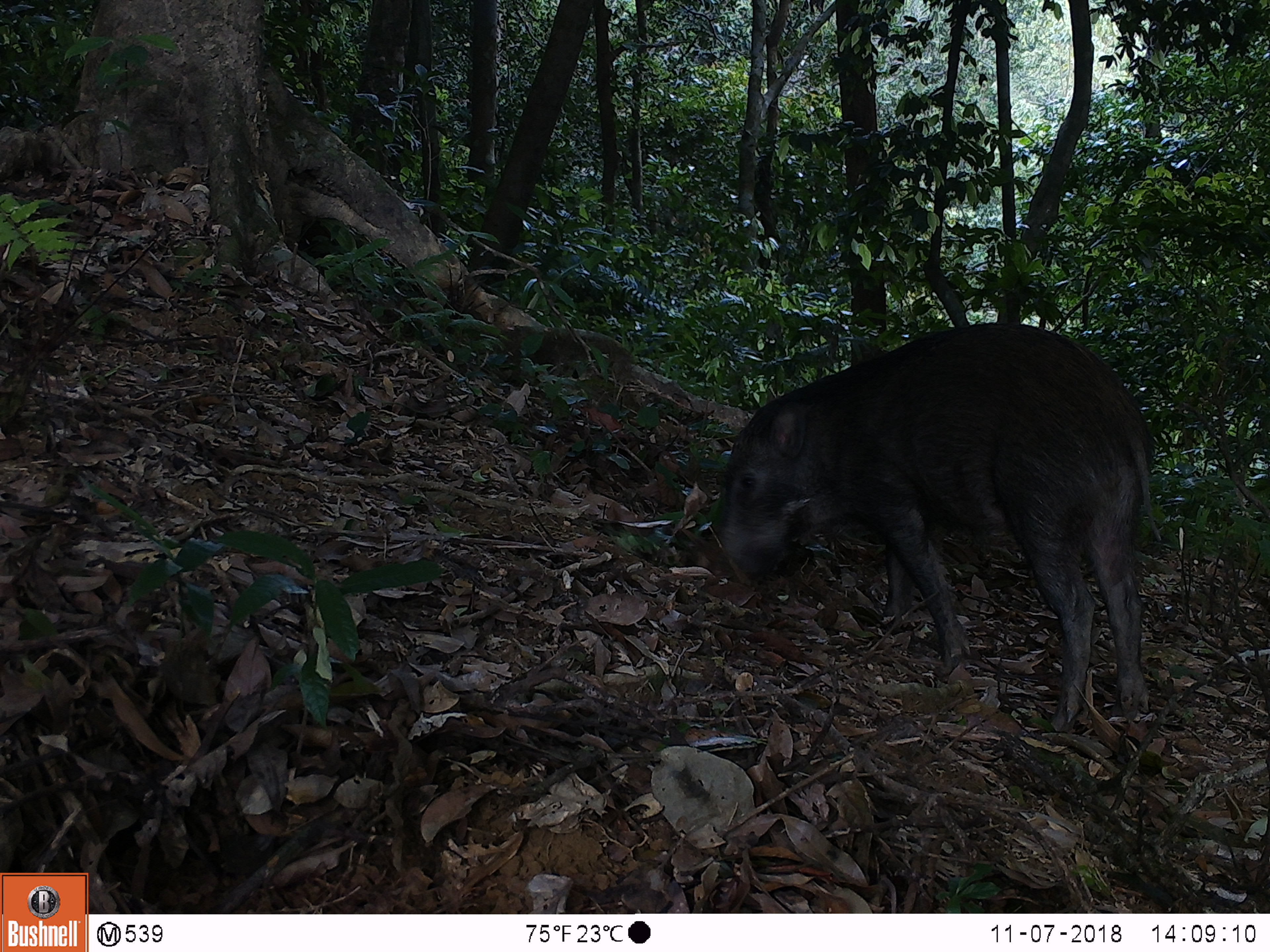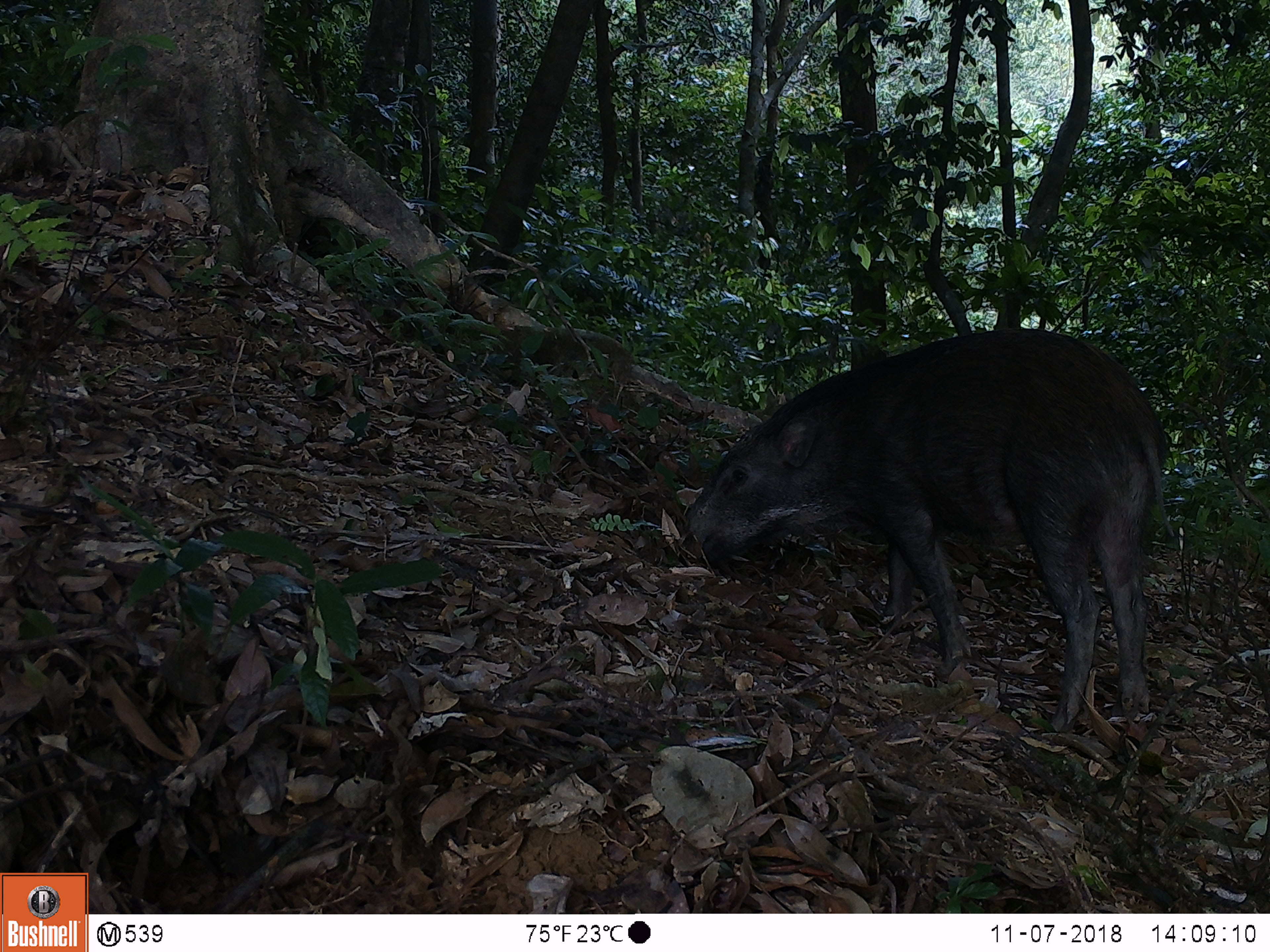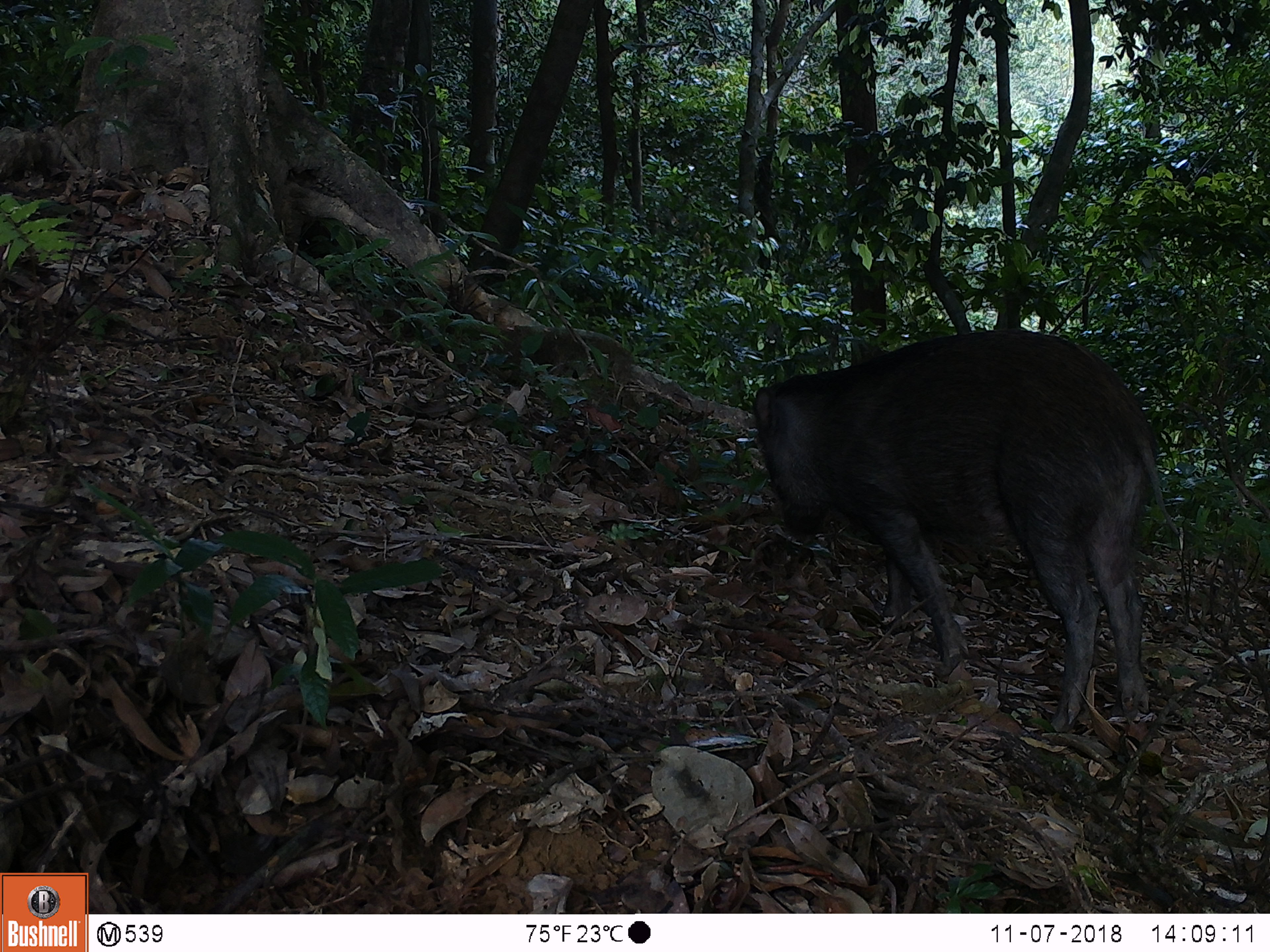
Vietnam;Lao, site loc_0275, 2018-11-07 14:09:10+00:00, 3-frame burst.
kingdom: Animalia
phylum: Chordata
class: Mammalia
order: Artiodactyla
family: Suidae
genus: Sus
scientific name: Sus scrofa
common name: eurasian wild pig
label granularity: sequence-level